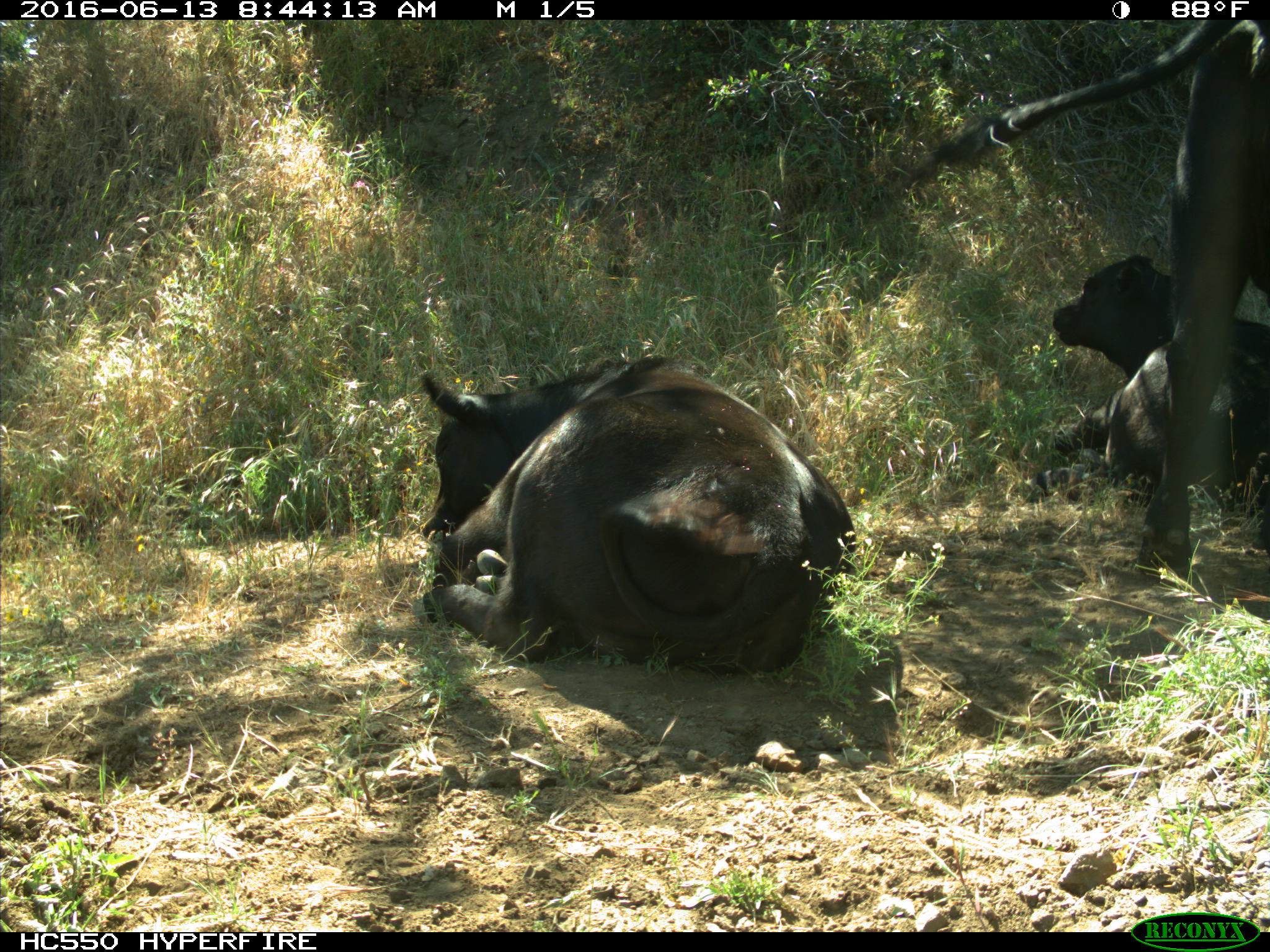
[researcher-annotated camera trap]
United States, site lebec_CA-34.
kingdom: Animalia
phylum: Chordata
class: Mammalia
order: Artiodactyla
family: Bovidae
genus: Bos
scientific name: Bos taurus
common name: domestic cow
Bos taurus (domestic cow).